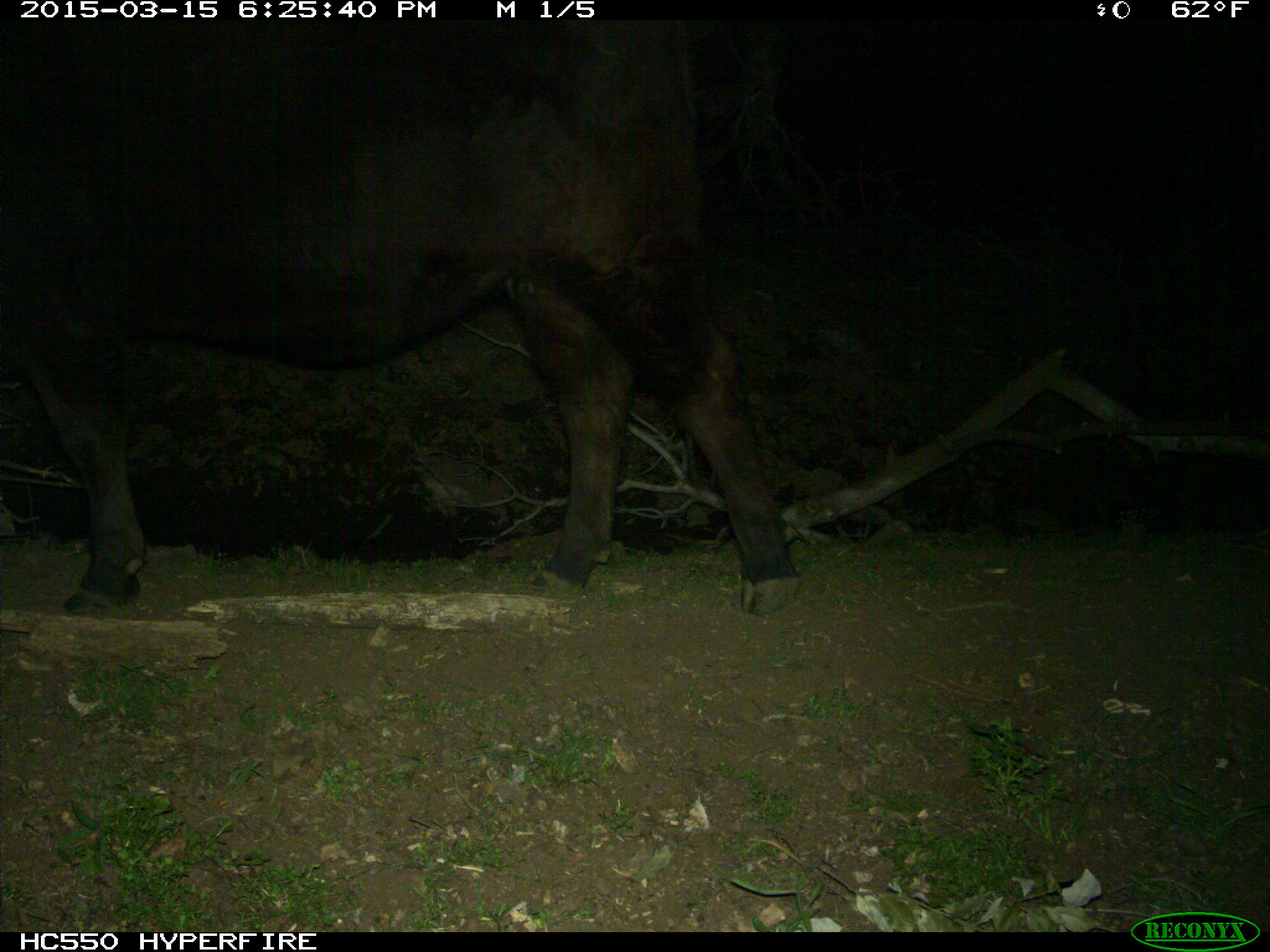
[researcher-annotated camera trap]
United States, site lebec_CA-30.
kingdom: Animalia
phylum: Chordata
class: Mammalia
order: Artiodactyla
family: Bovidae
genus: Bos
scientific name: Bos taurus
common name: domestic cow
Bos taurus (domestic cow).